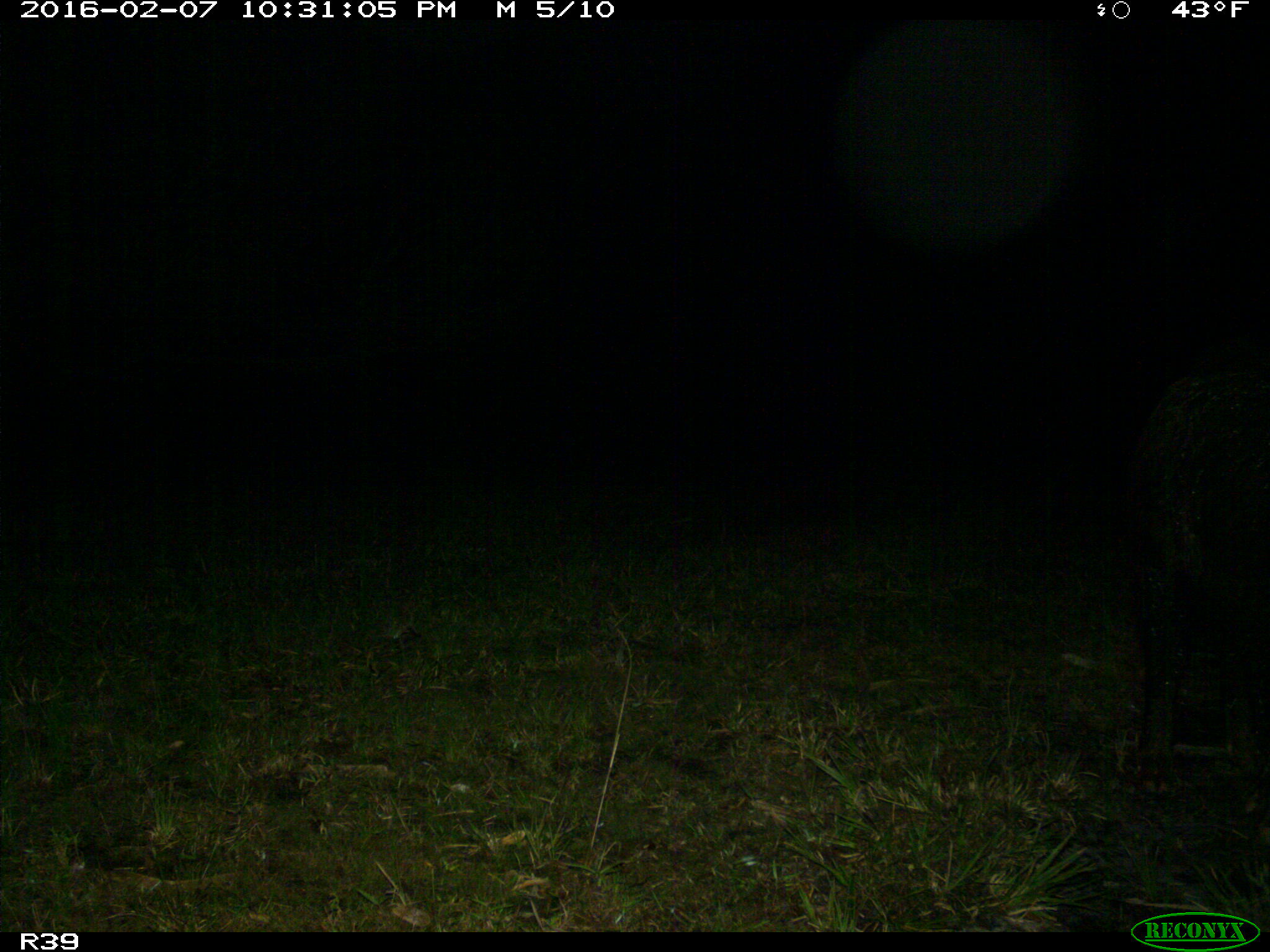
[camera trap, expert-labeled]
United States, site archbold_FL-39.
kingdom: Animalia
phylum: Chordata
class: Mammalia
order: Artiodactyla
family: Suidae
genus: Sus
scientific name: Sus scrofa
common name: wild boar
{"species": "Sus scrofa (wild boar)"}